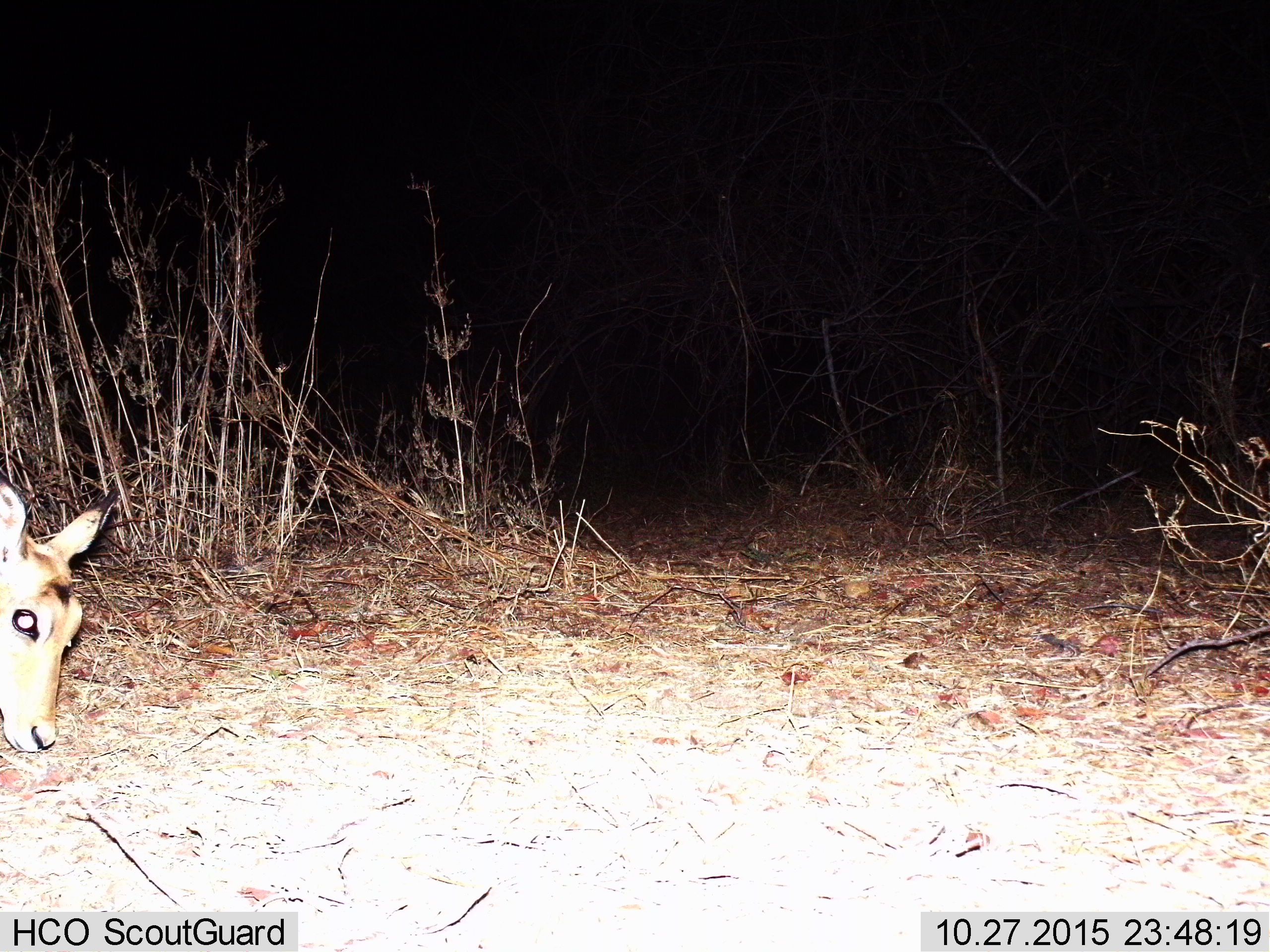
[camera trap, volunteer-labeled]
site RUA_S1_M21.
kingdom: Animalia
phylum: Chordata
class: Mammalia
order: Artiodactyla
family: Bovidae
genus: Aepyceros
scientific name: Aepyceros melampus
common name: impala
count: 1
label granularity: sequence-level